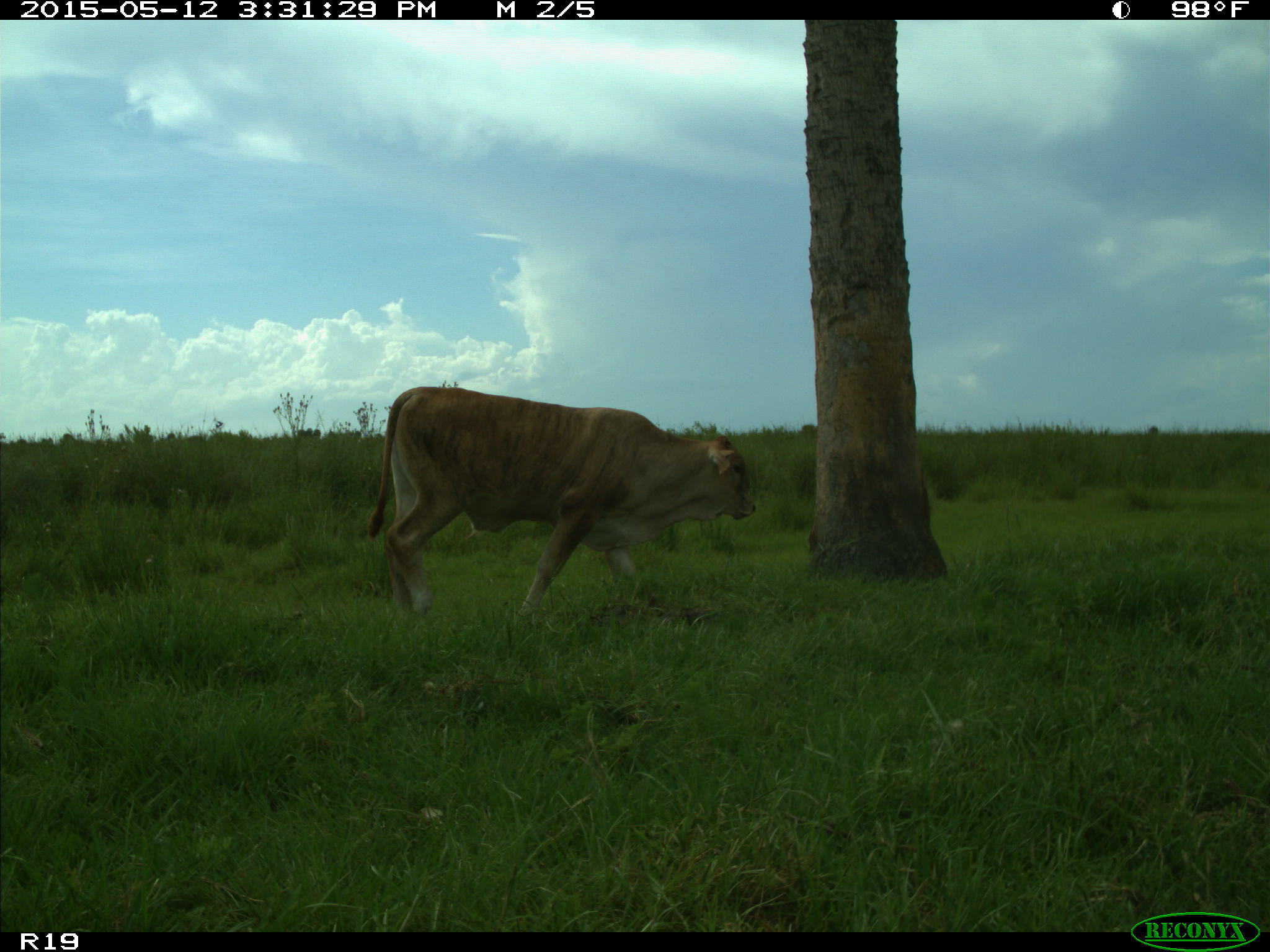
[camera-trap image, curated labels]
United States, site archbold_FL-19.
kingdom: Animalia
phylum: Chordata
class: Mammalia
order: Artiodactyla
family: Bovidae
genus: Bos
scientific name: Bos taurus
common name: domestic cow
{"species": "Bos taurus (domestic cow)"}